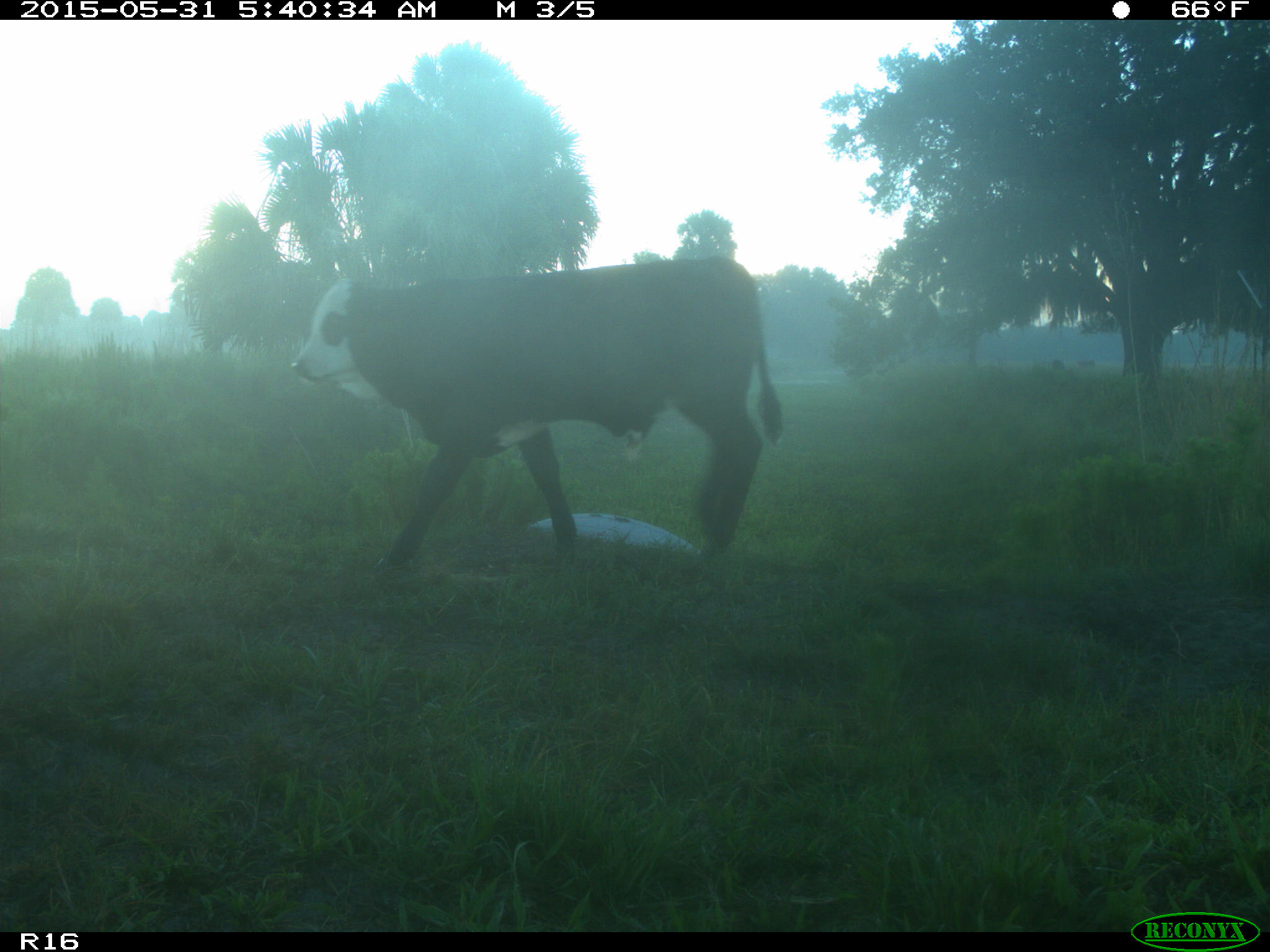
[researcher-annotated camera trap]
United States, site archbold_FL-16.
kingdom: Animalia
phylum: Chordata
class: Mammalia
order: Artiodactyla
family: Bovidae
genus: Bos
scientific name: Bos taurus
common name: domestic cow